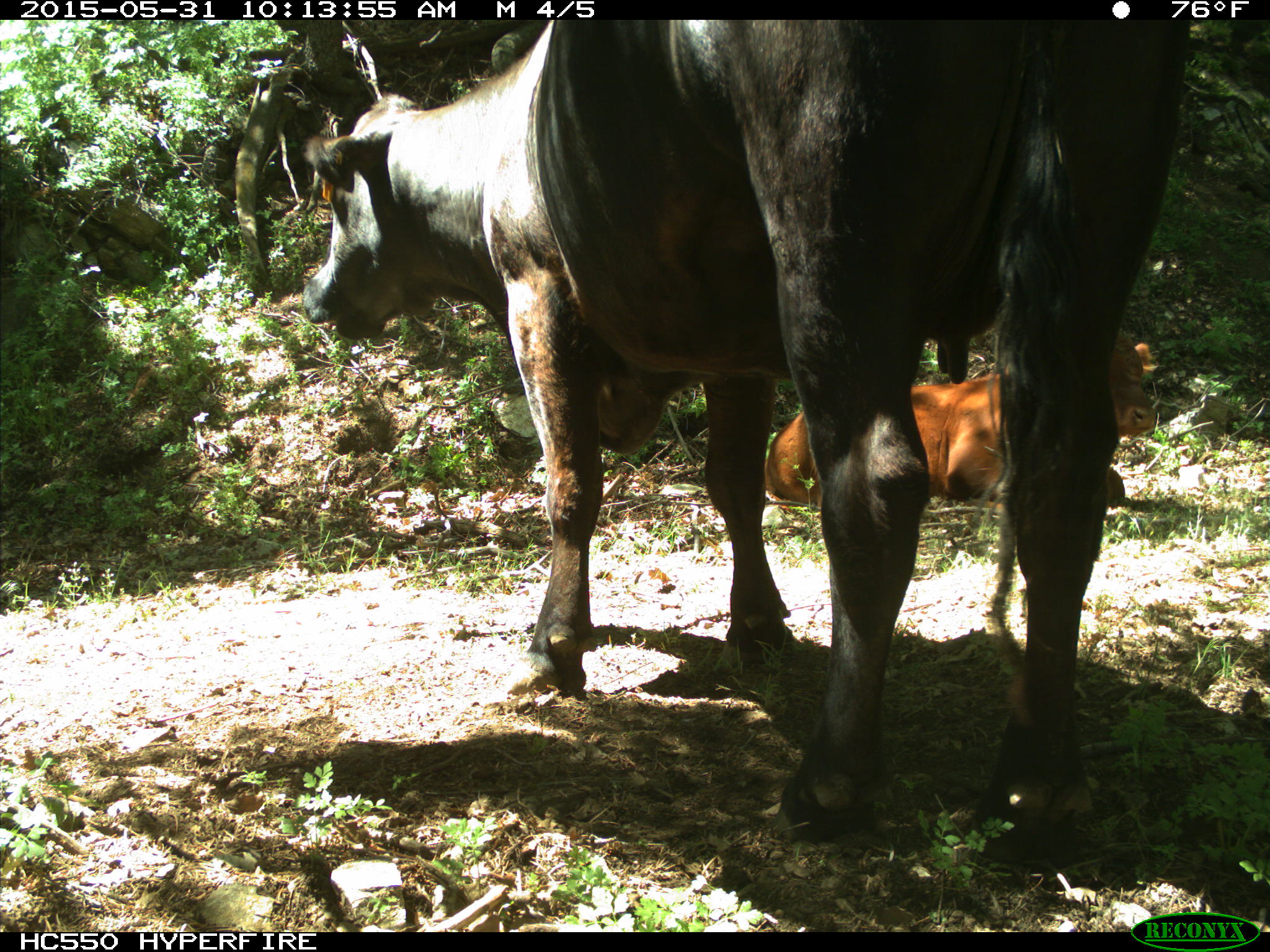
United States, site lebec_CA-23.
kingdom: Animalia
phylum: Chordata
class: Mammalia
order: Artiodactyla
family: Bovidae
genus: Bos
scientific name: Bos taurus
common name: domestic cow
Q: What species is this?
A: Bos taurus (domestic cow).